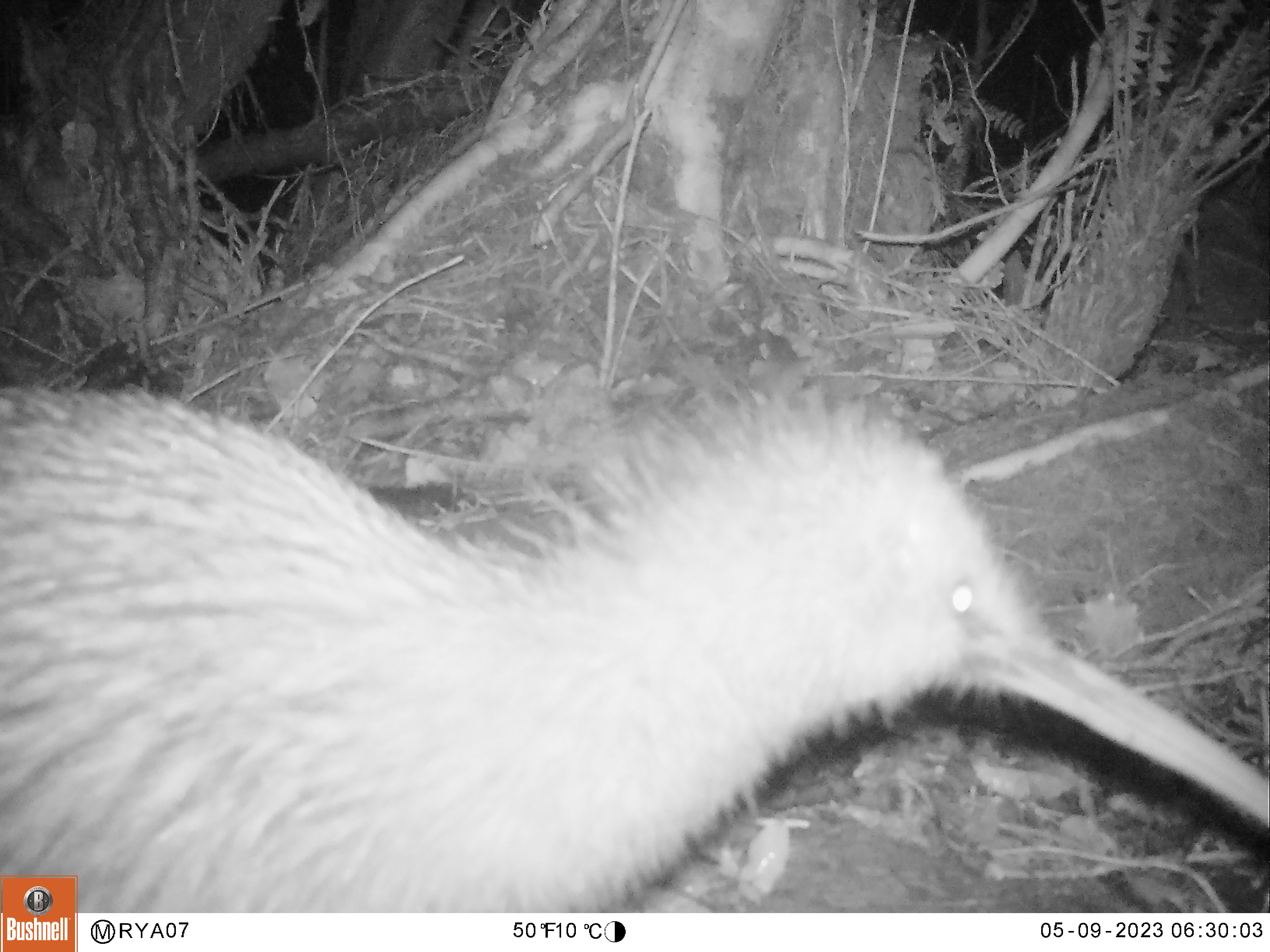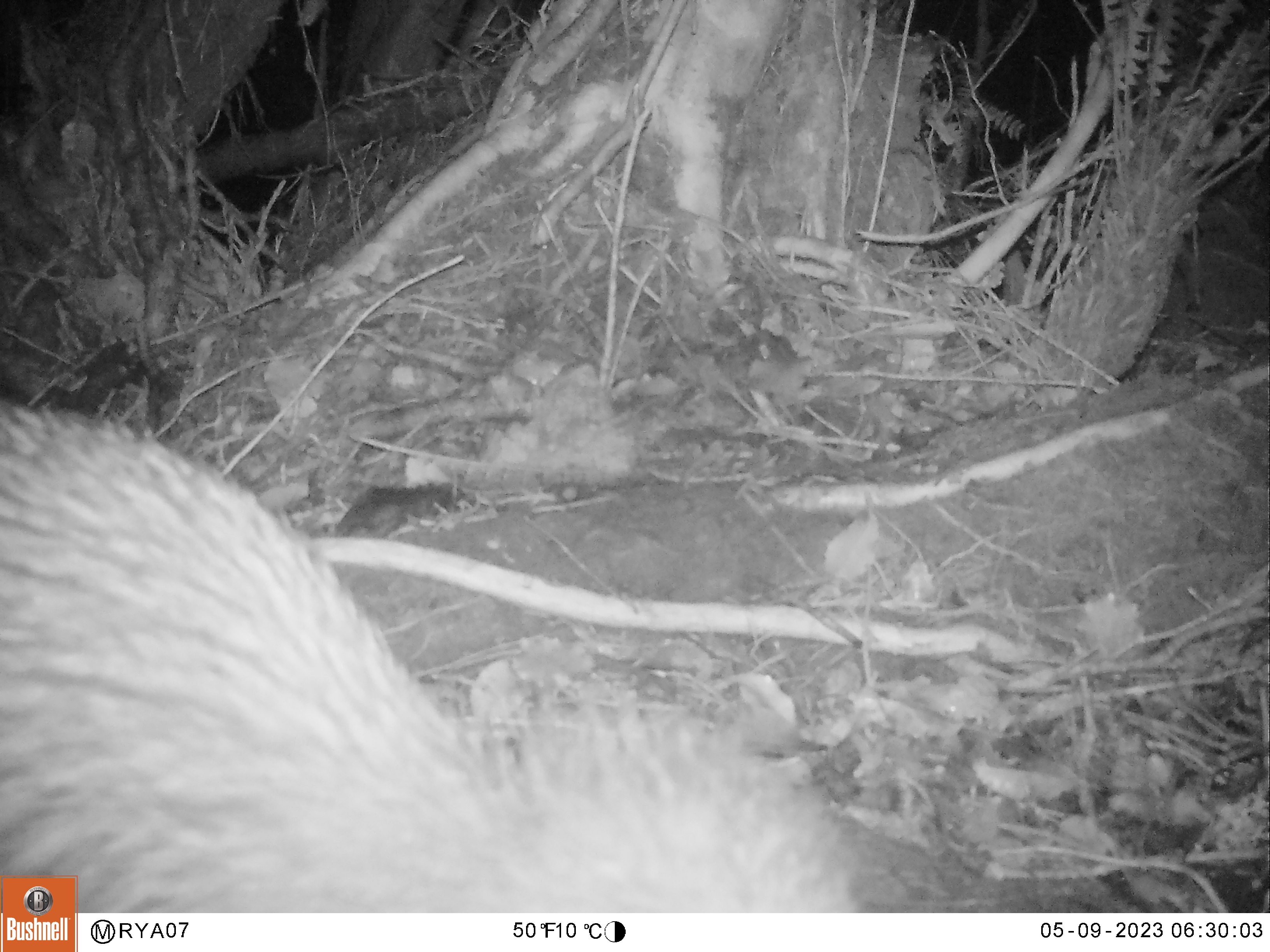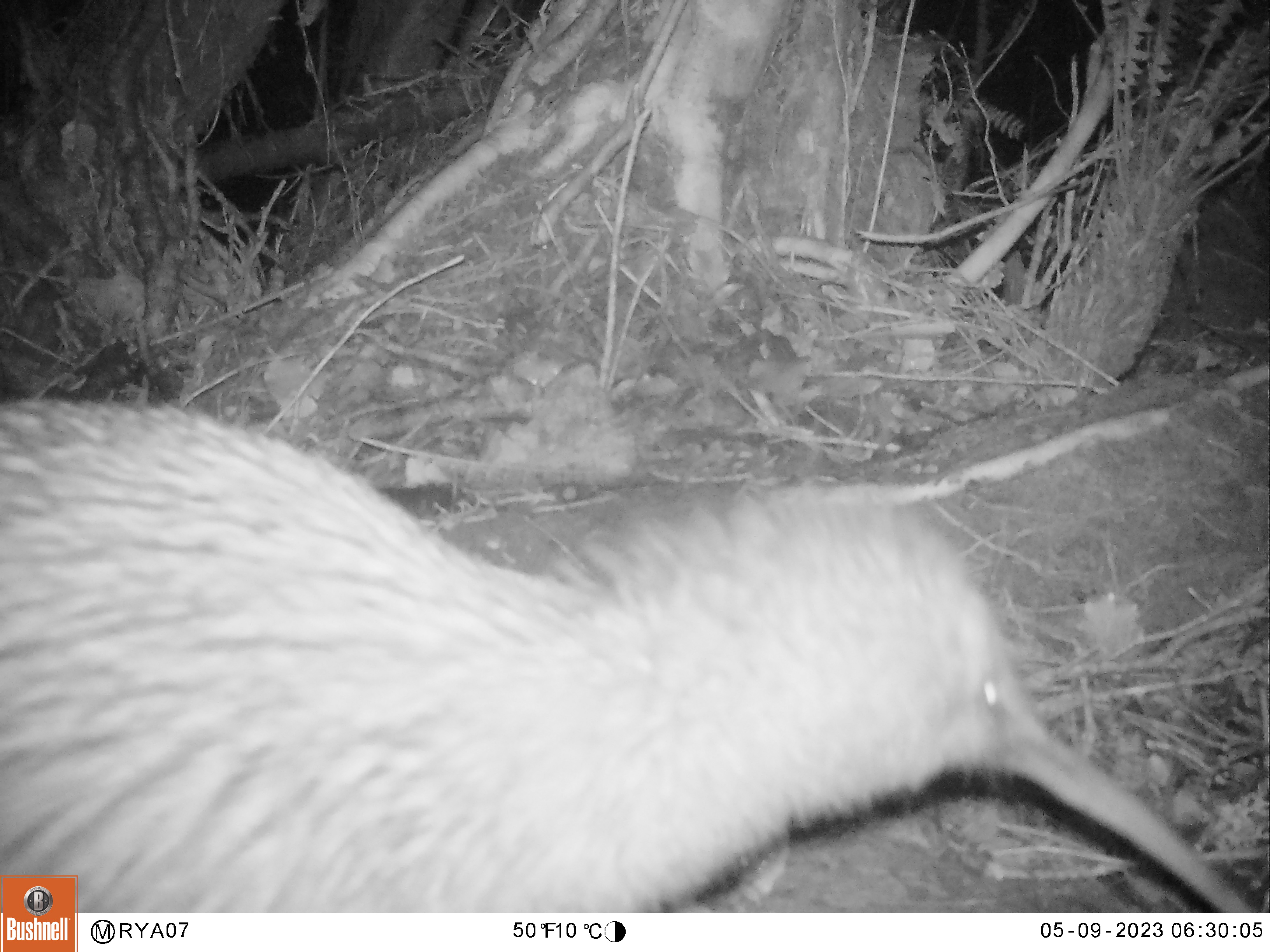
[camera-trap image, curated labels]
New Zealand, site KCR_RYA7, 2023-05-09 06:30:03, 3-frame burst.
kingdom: Animalia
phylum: Chordata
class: Aves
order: Apterygiformes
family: Apterygidae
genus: Apteryx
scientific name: Apteryx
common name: kiwi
Kiwi (Apteryx).